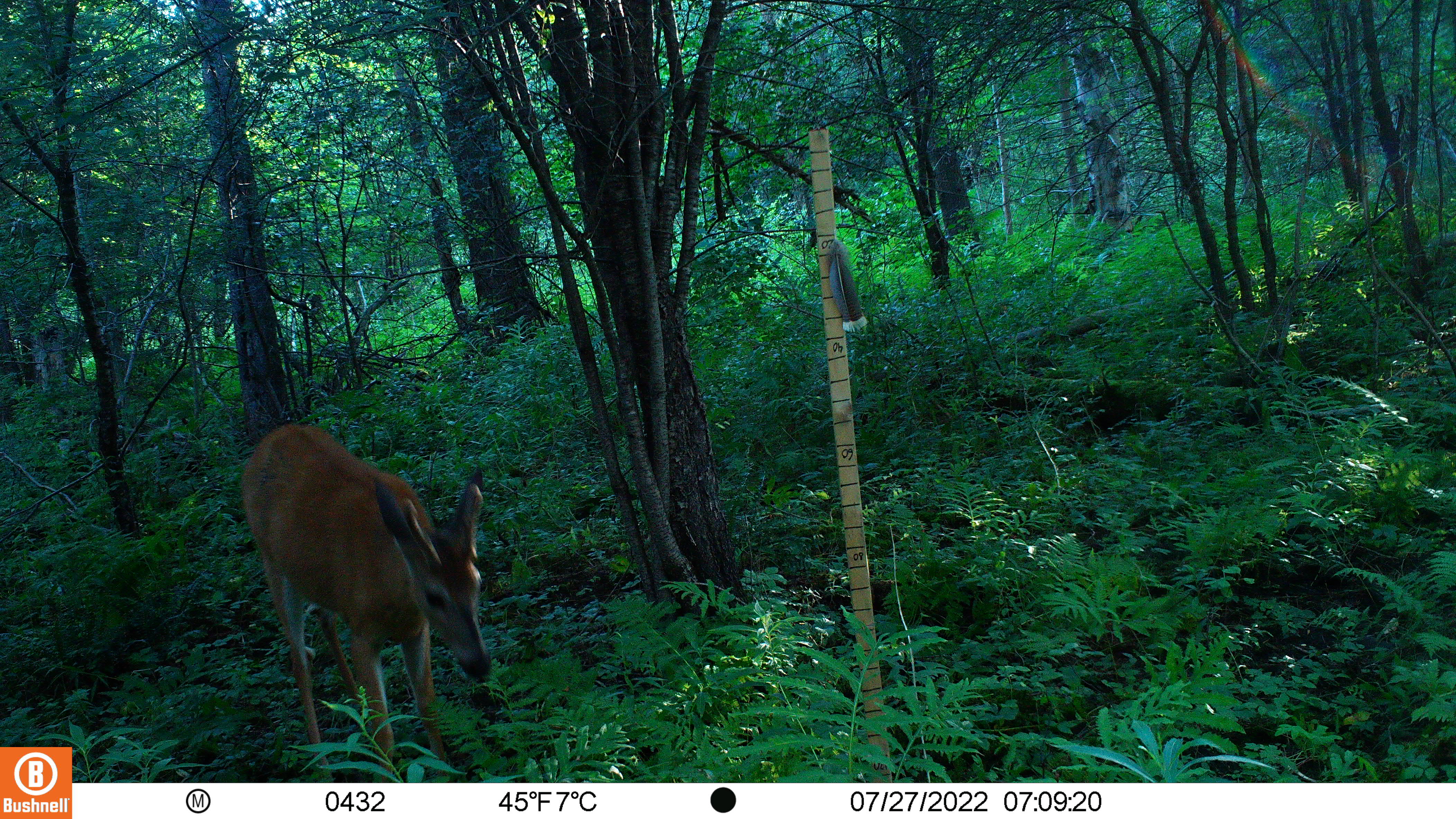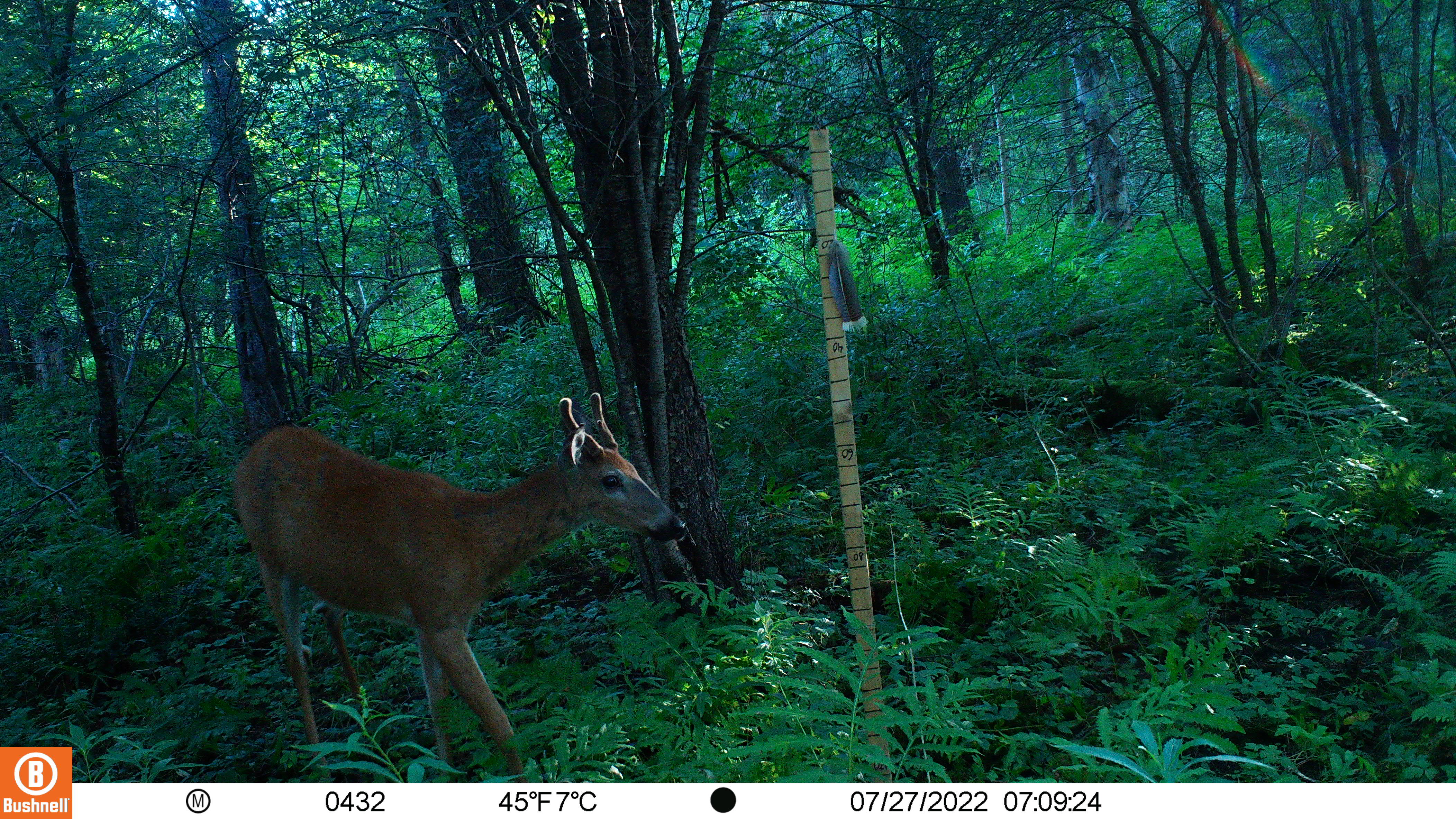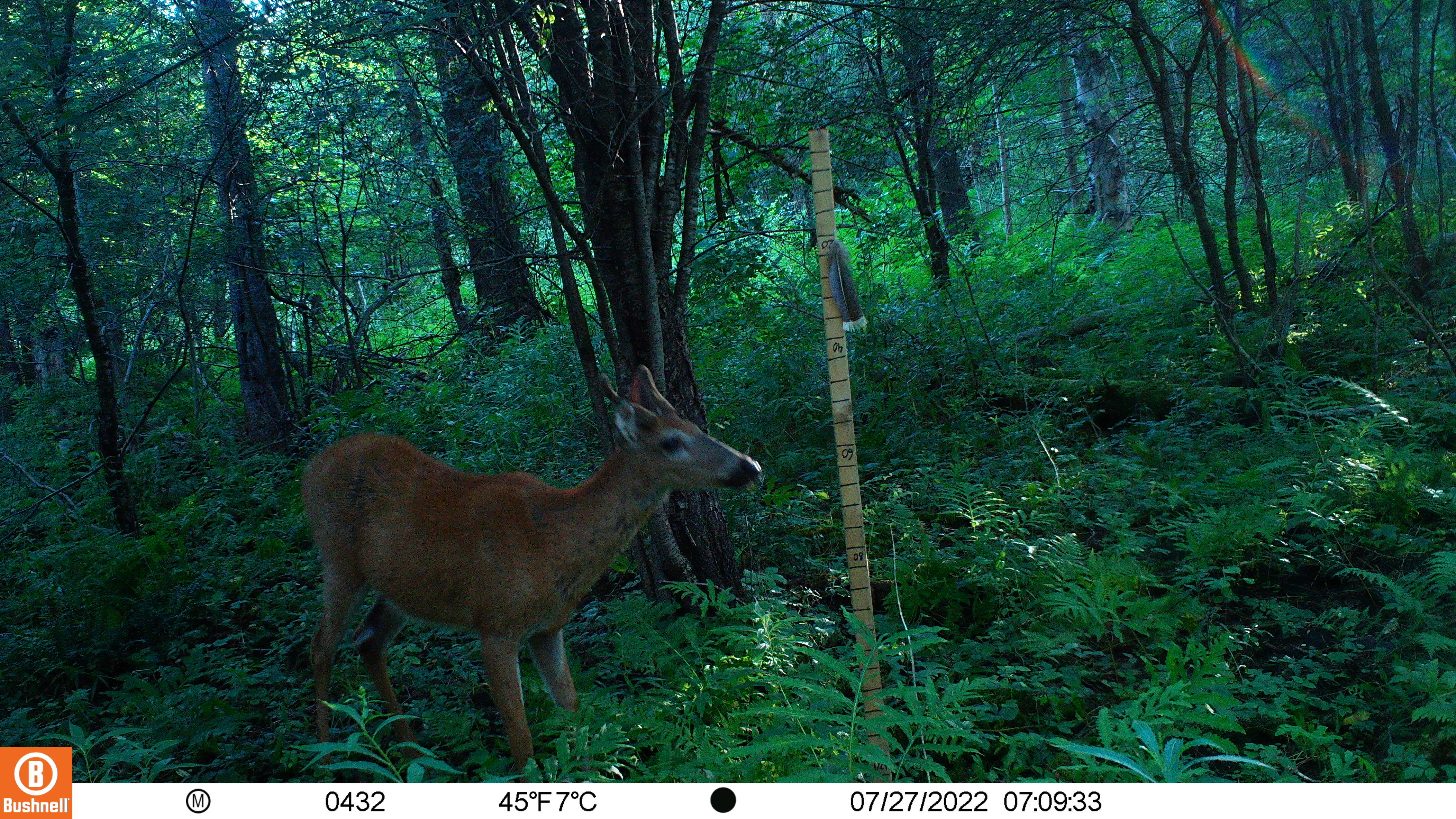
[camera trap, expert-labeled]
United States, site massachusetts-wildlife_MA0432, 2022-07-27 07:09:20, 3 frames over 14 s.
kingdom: Animalia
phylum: Chordata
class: Mammalia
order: Artiodactyla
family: Cervidae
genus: Odocoileus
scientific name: Odocoileus virginianus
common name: white-tailed deer